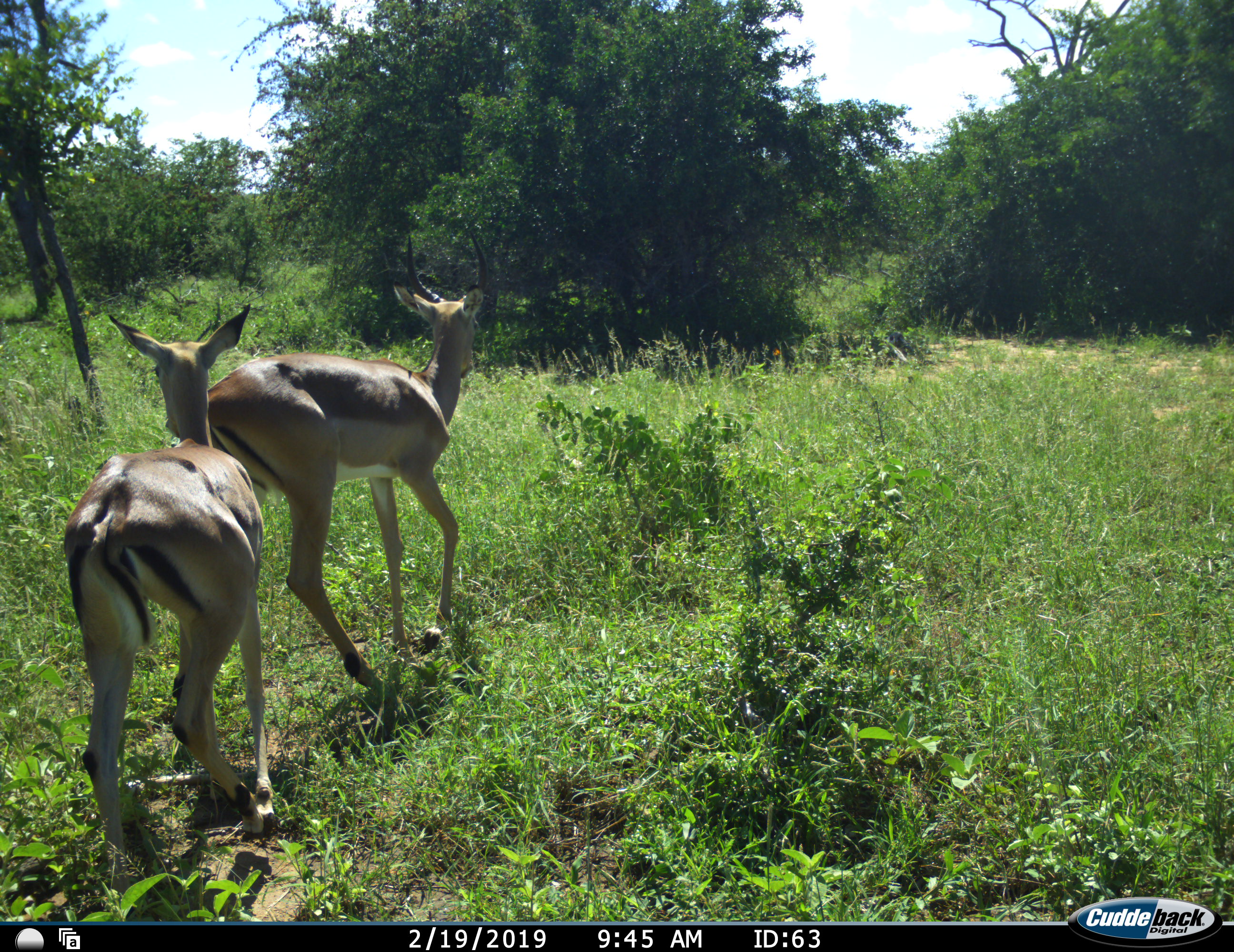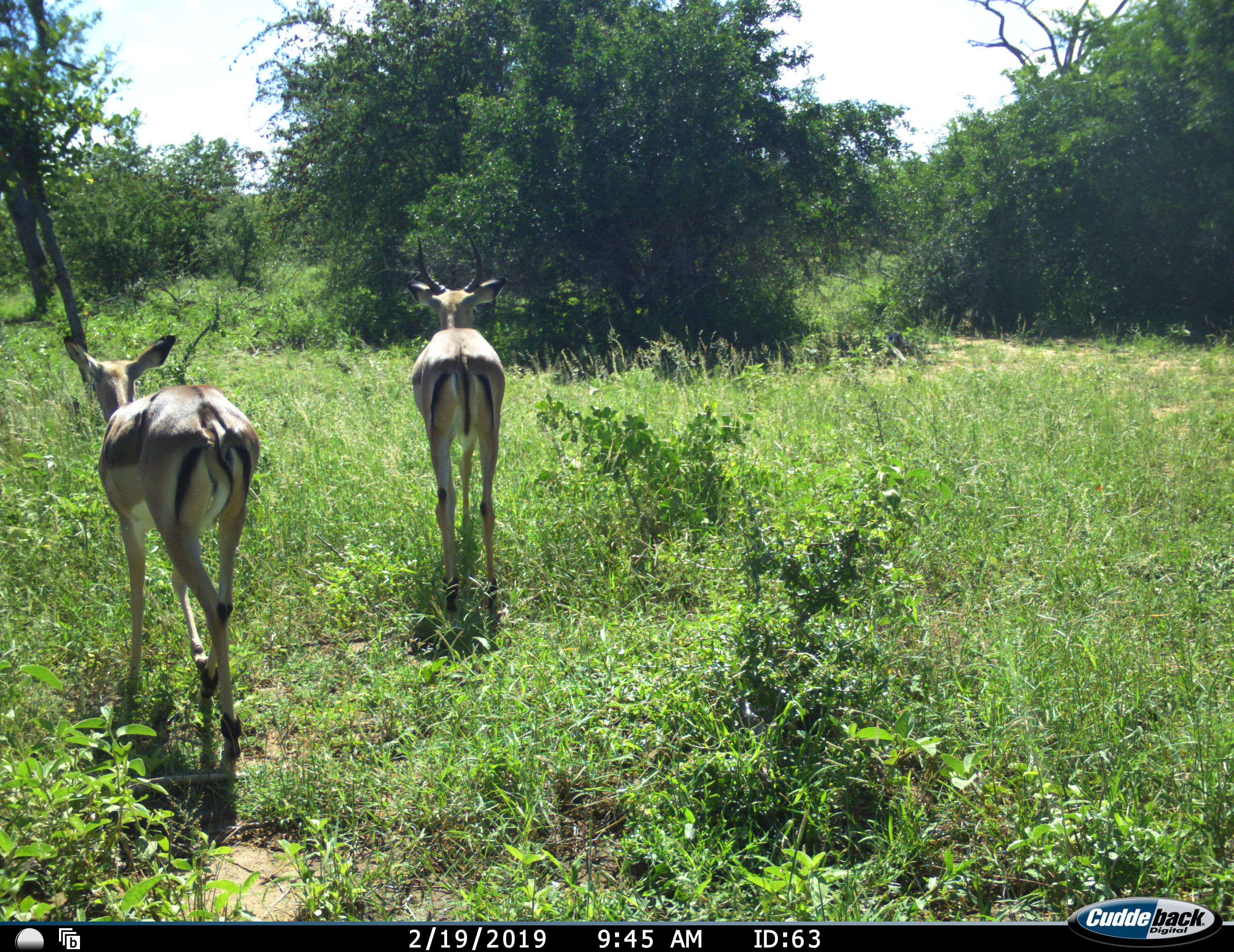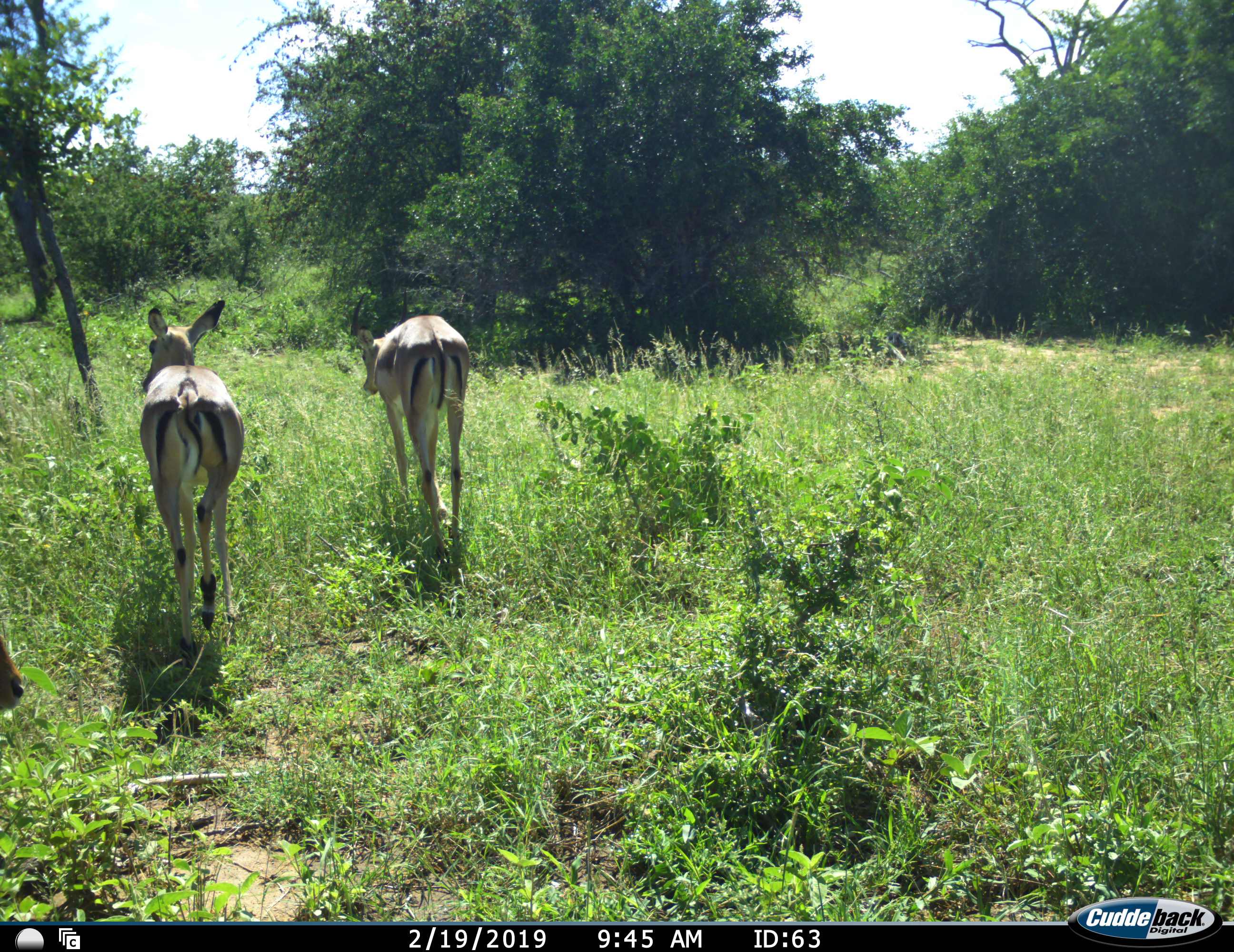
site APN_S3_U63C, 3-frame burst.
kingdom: Animalia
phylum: Chordata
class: Mammalia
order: Artiodactyla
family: Bovidae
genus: Aepyceros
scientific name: Aepyceros melampus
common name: impala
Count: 3.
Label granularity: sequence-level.